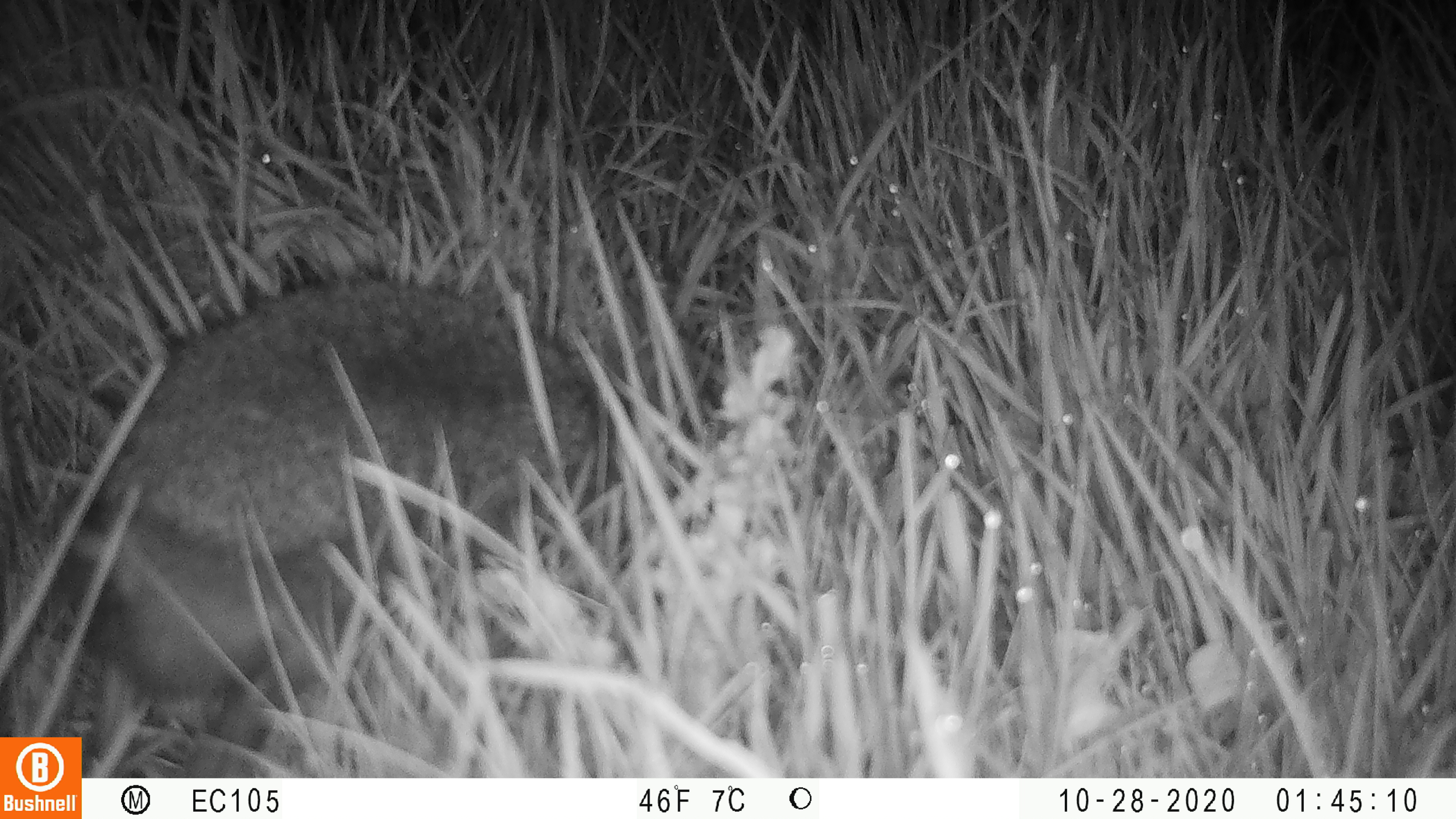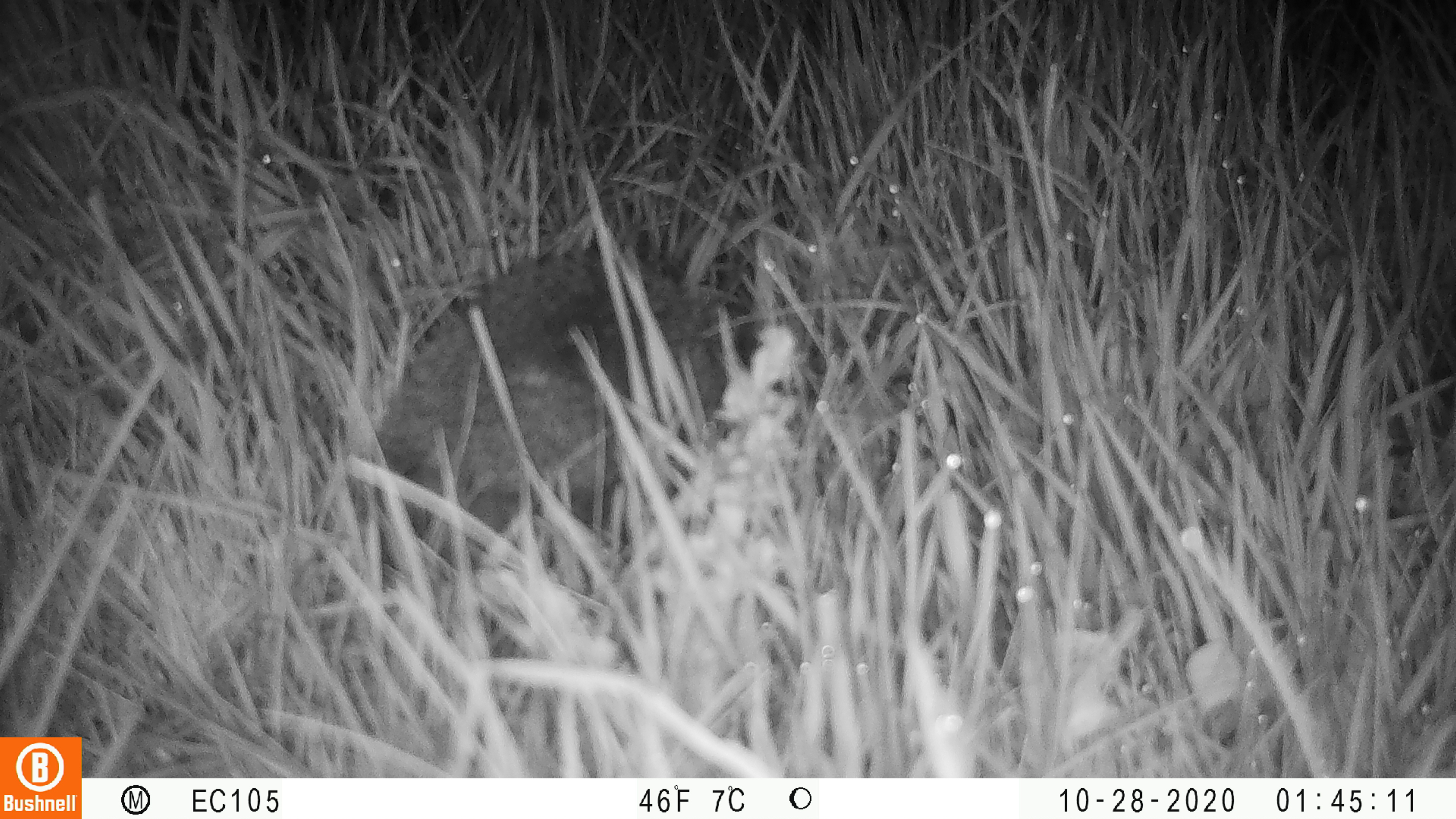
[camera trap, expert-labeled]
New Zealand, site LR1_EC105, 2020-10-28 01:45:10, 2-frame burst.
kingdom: Animalia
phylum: Chordata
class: Mammalia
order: Eulipotyphla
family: Erinaceidae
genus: Erinaceus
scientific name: Erinaceus europaeus europaeus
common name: european hedgehog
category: hedgehog